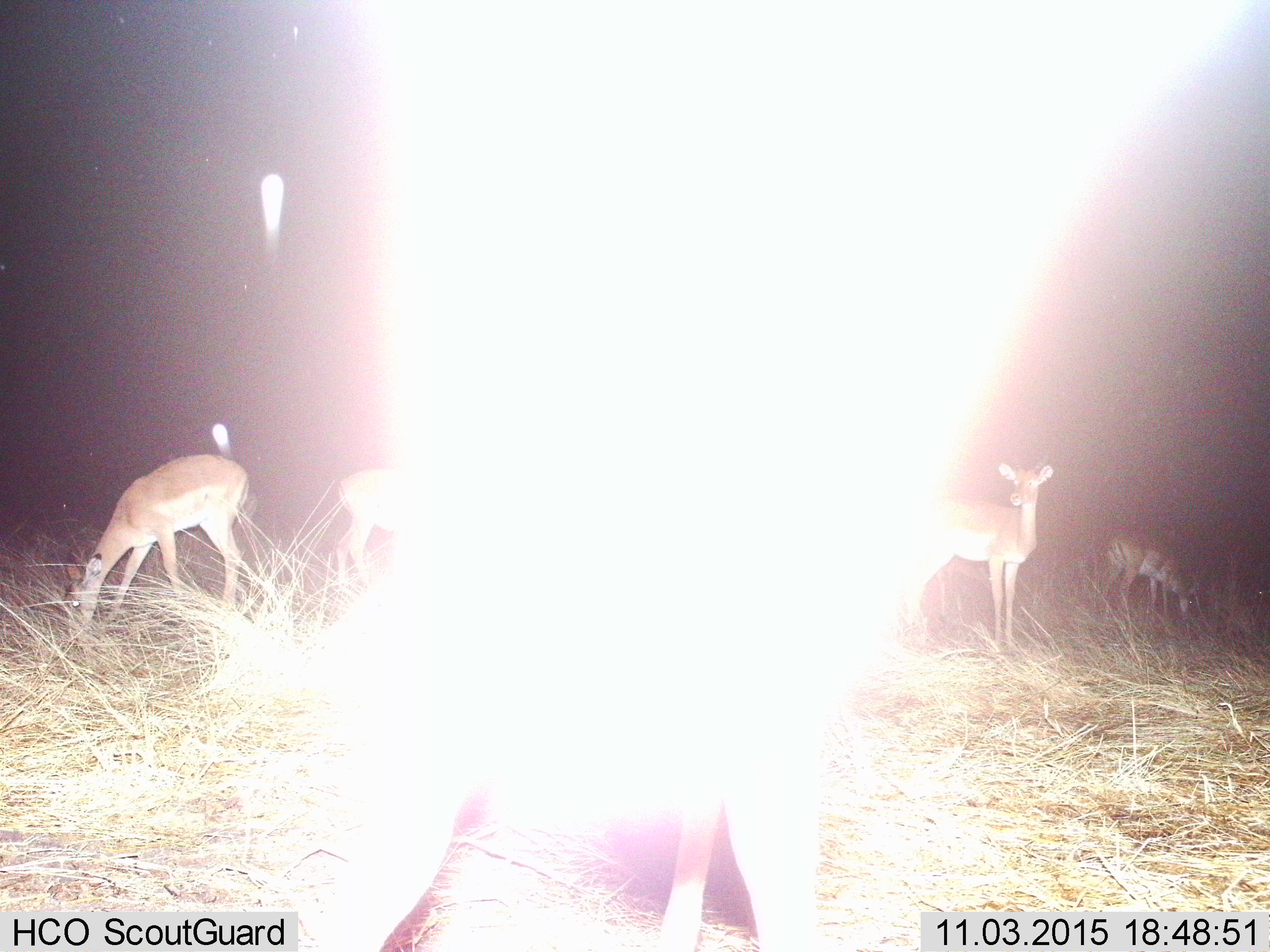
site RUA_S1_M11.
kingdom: Animalia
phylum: Chordata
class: Mammalia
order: Artiodactyla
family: Bovidae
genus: Aepyceros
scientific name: Aepyceros melampus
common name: impala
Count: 5.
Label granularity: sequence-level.